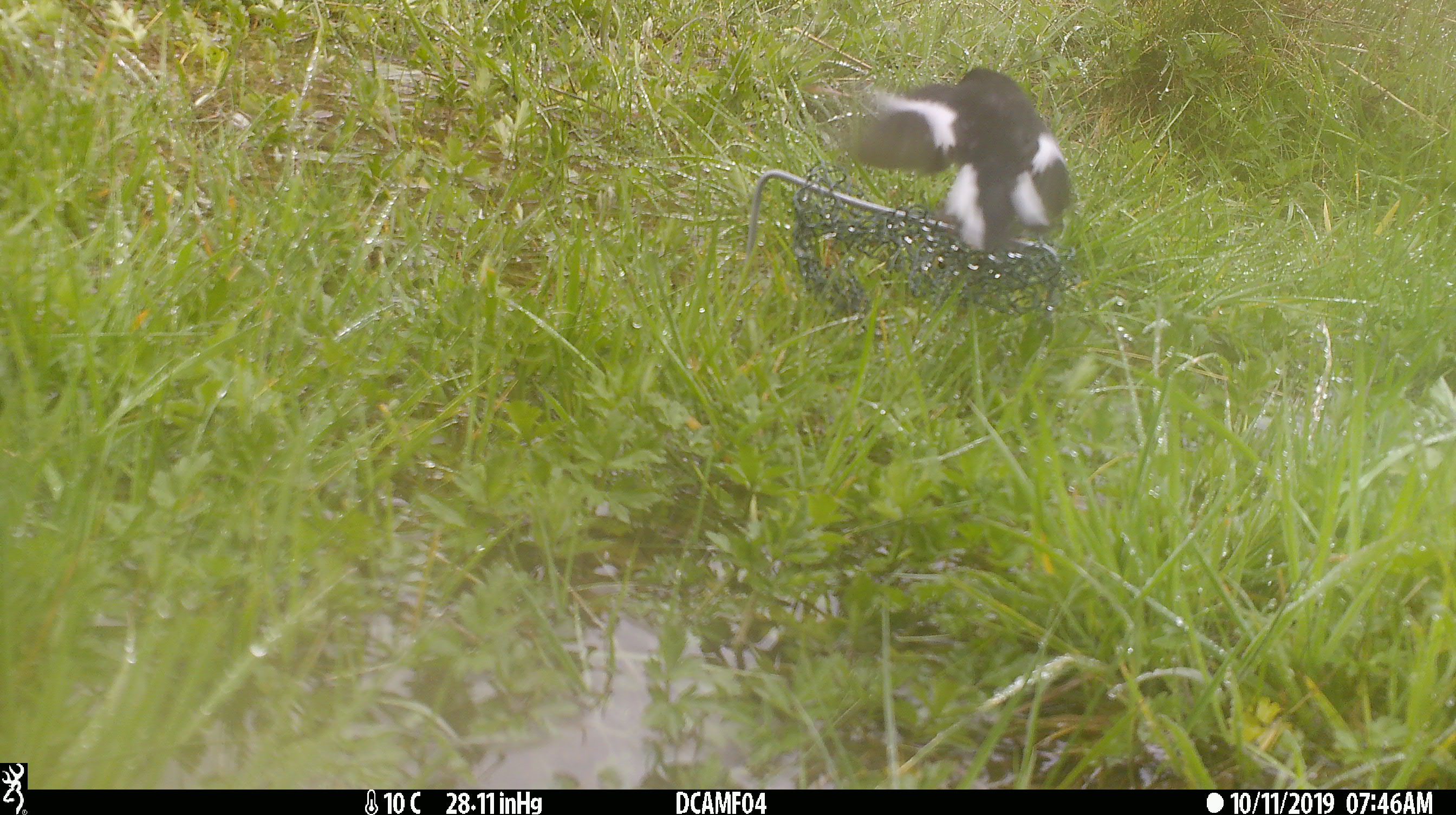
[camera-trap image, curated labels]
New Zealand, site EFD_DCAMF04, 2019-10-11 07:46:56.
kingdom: Animalia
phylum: Chordata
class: Aves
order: Passeriformes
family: Petroicidae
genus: Petroica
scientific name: Petroica macrocephala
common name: tomtit